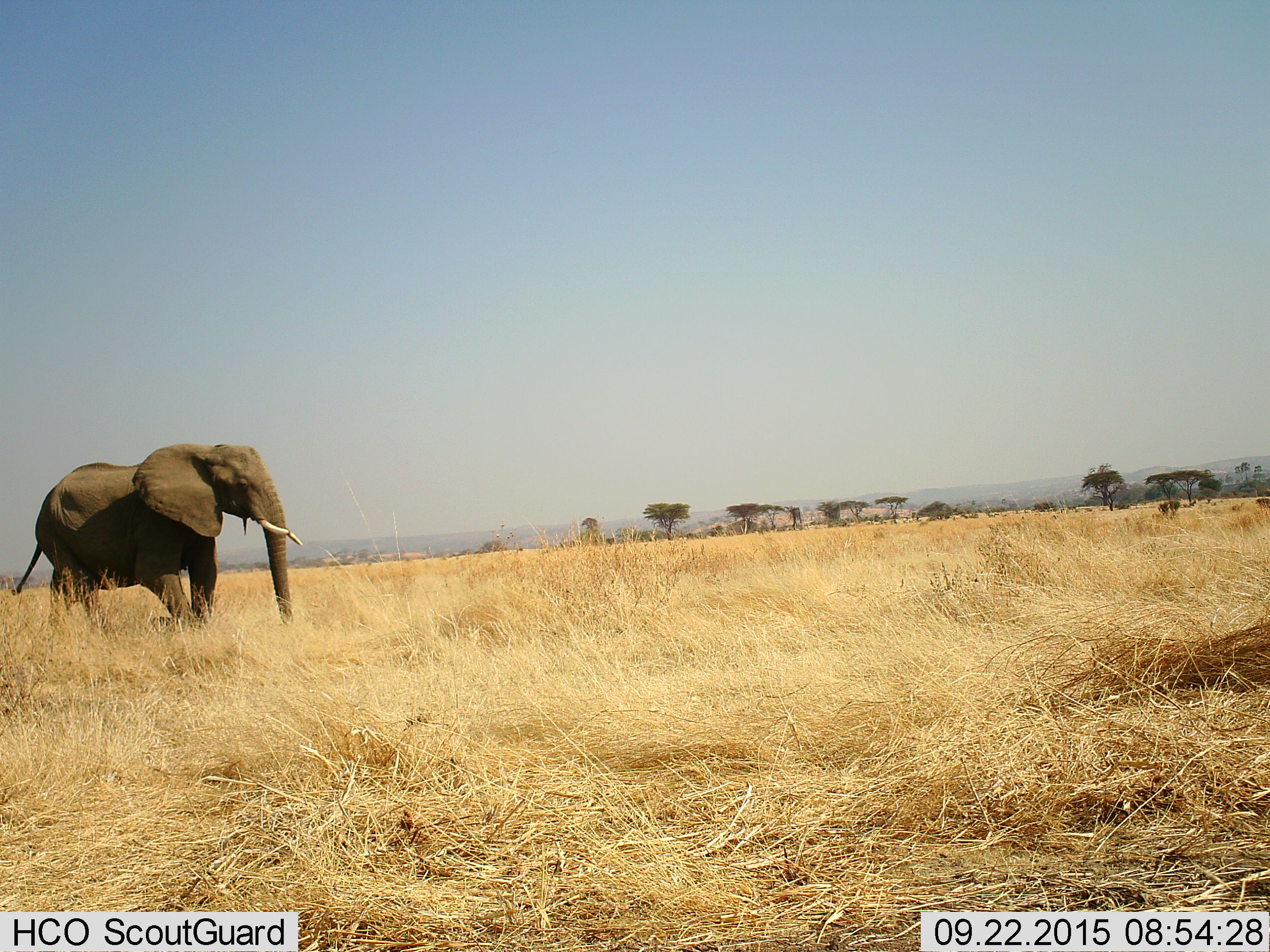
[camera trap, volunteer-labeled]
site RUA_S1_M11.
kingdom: Animalia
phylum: Chordata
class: Mammalia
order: Proboscidea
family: Elephantidae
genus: Loxodonta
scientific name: Loxodonta africana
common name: african bush elephant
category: elephant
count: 1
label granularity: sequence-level